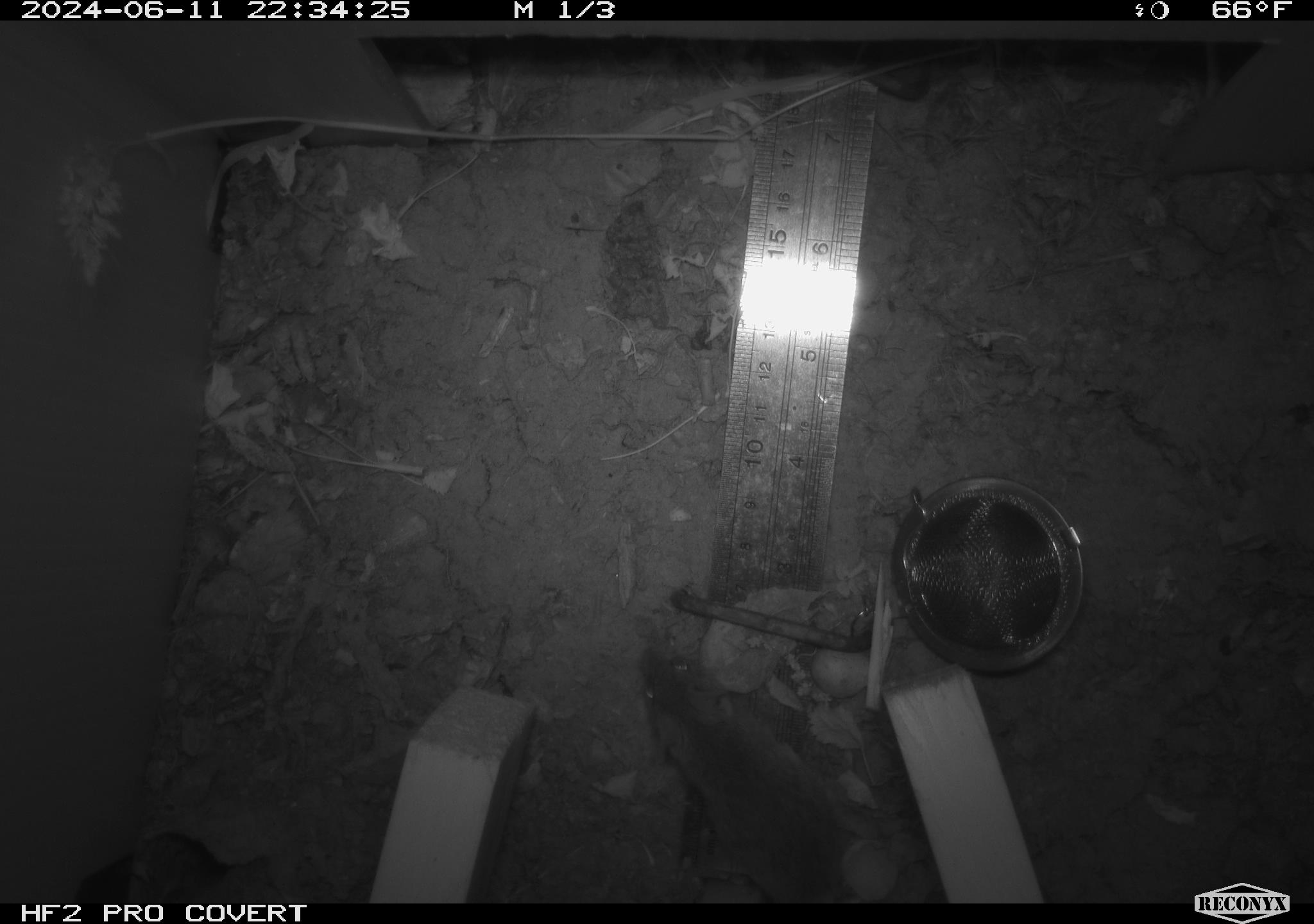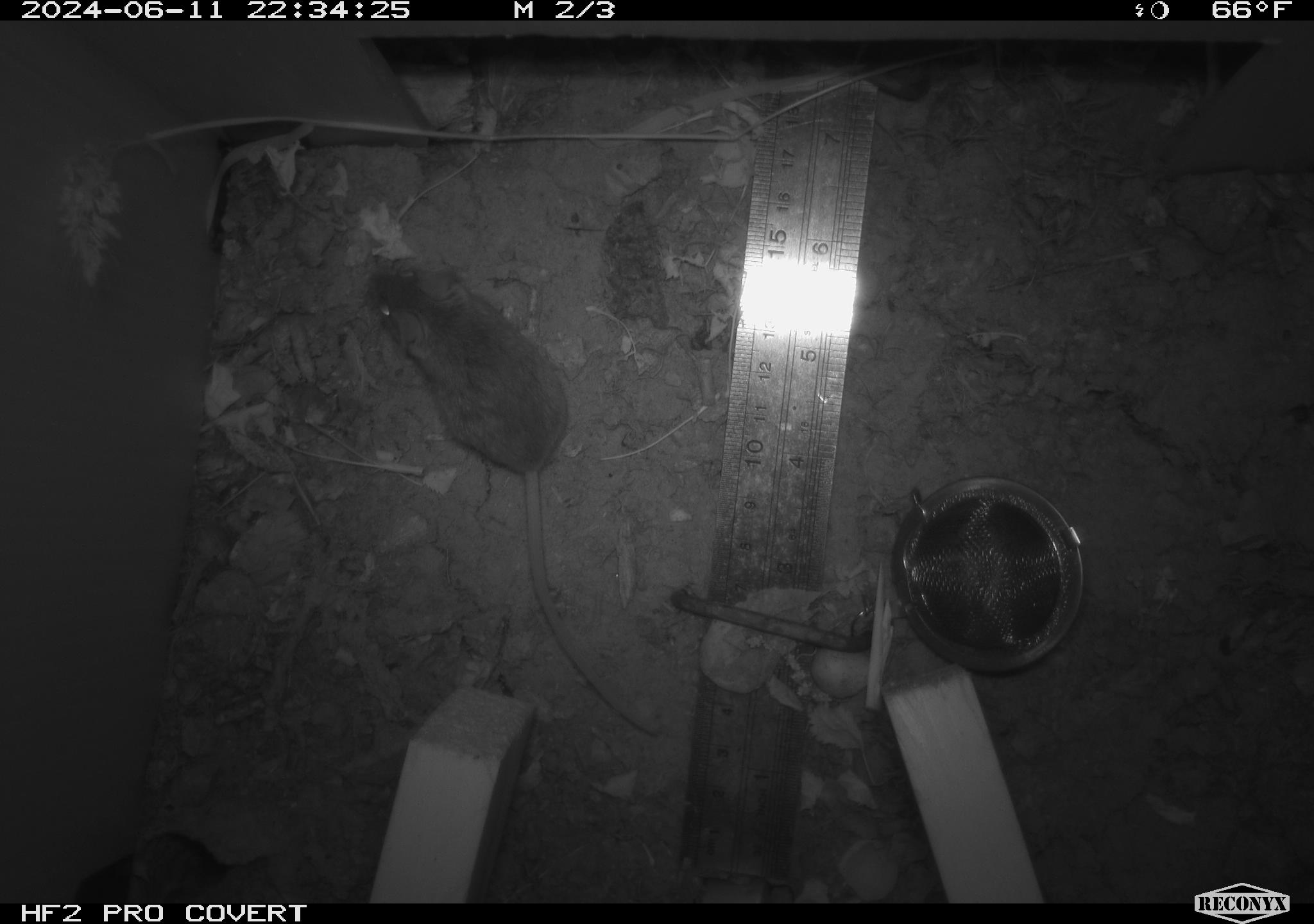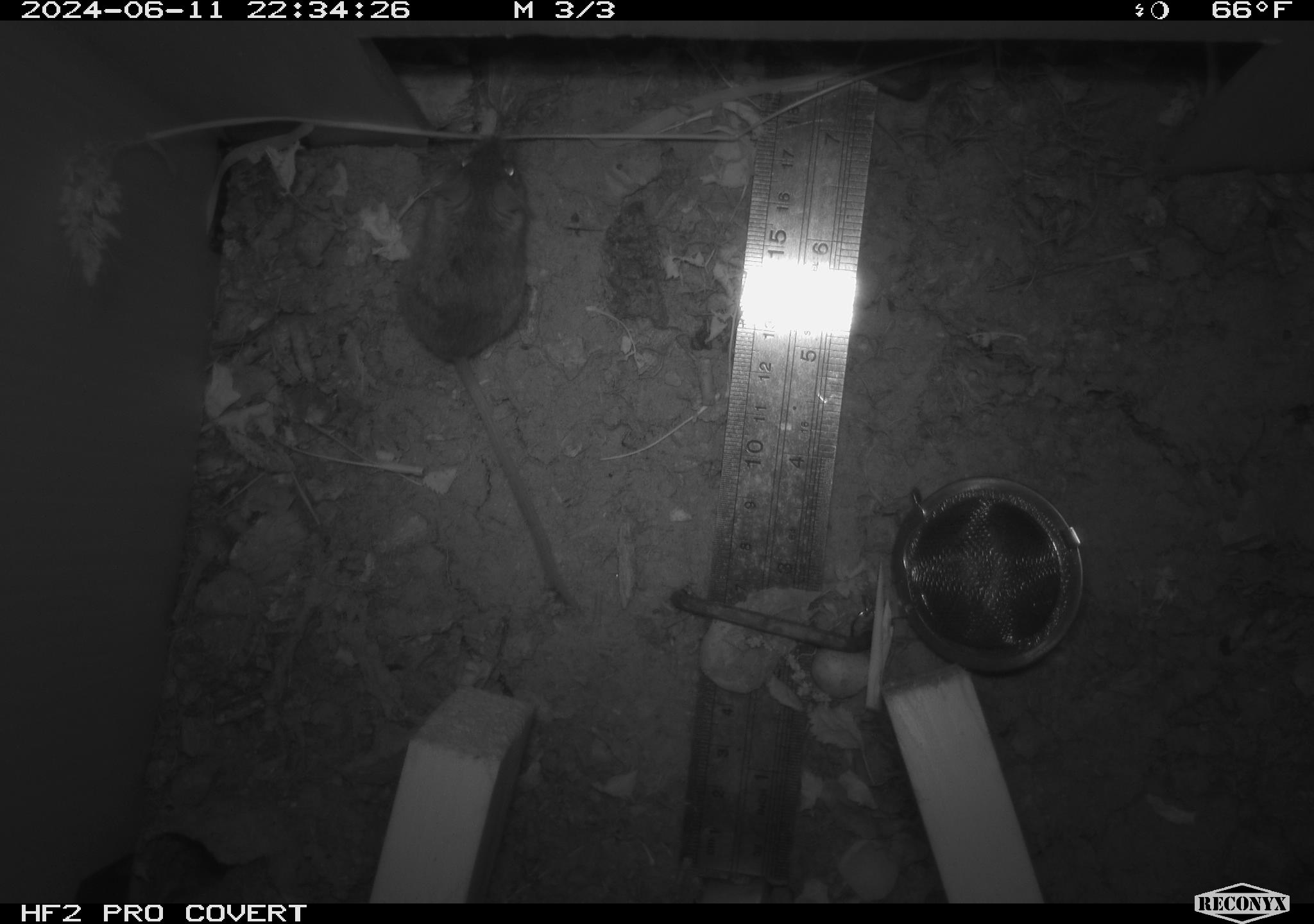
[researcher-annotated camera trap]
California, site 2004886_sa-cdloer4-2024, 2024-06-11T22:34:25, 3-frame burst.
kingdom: Animalia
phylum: Chordata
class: Mammalia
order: Rodentia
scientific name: Rodentia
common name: rodent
Rodent (Rodentia).